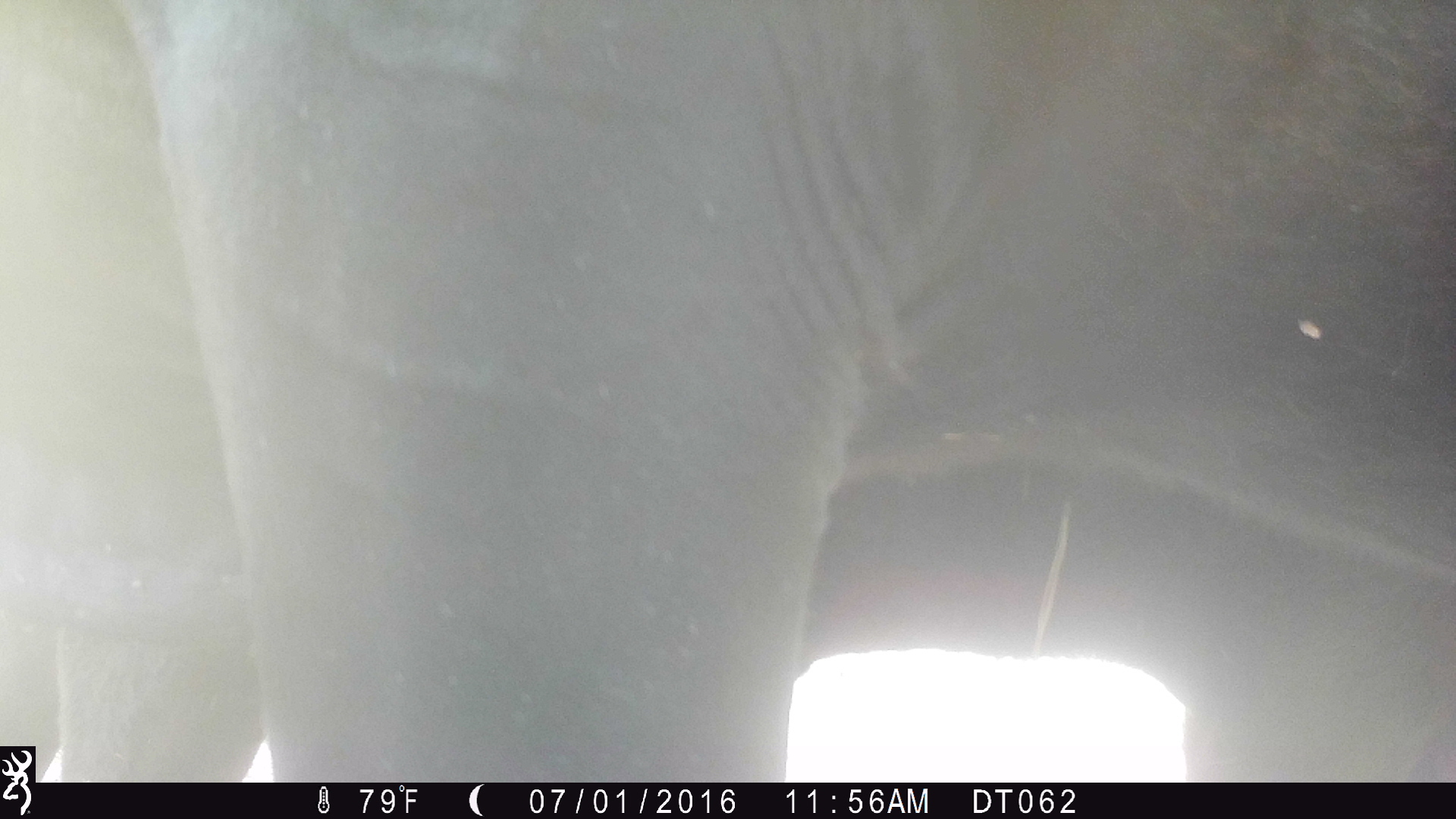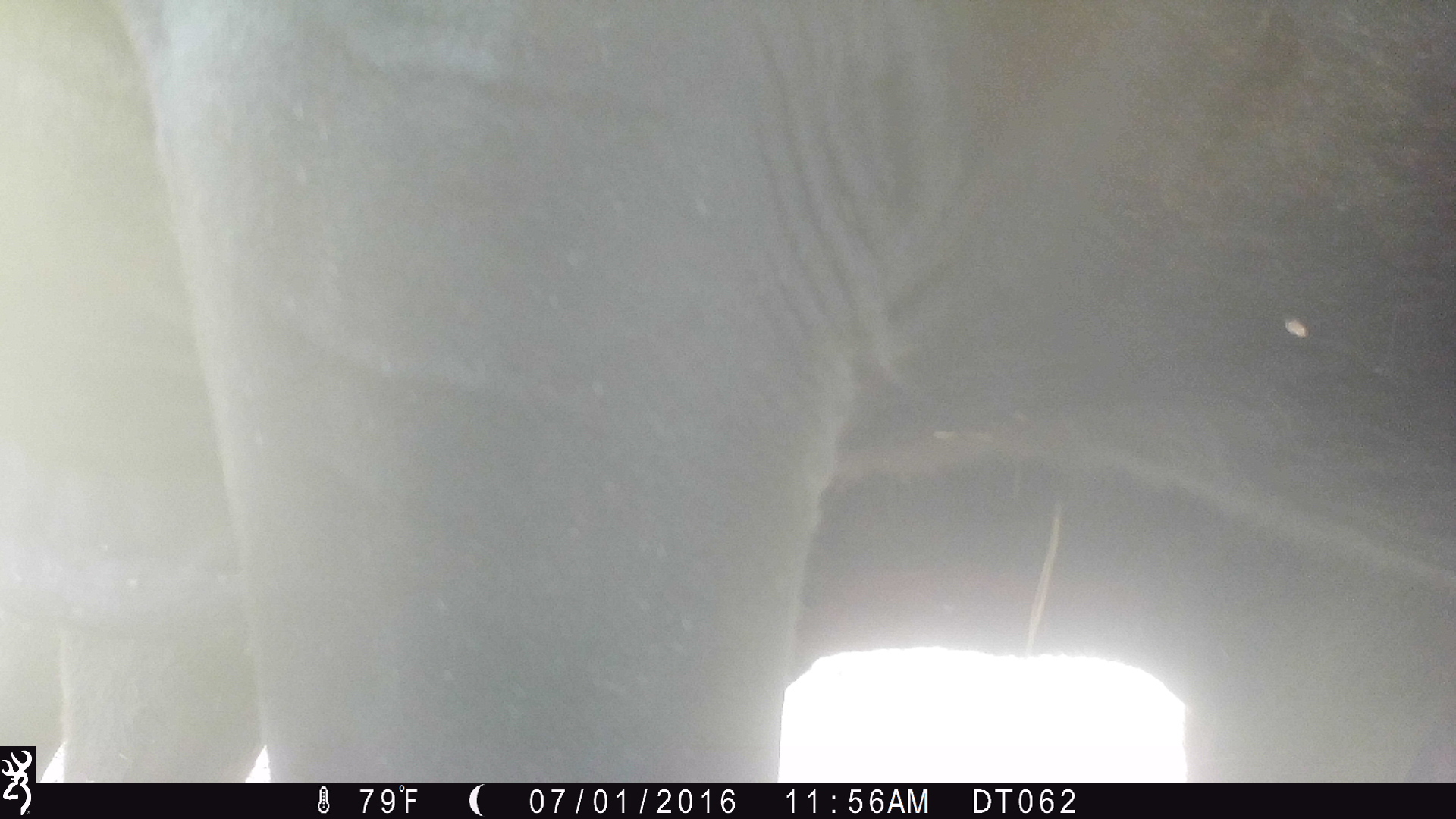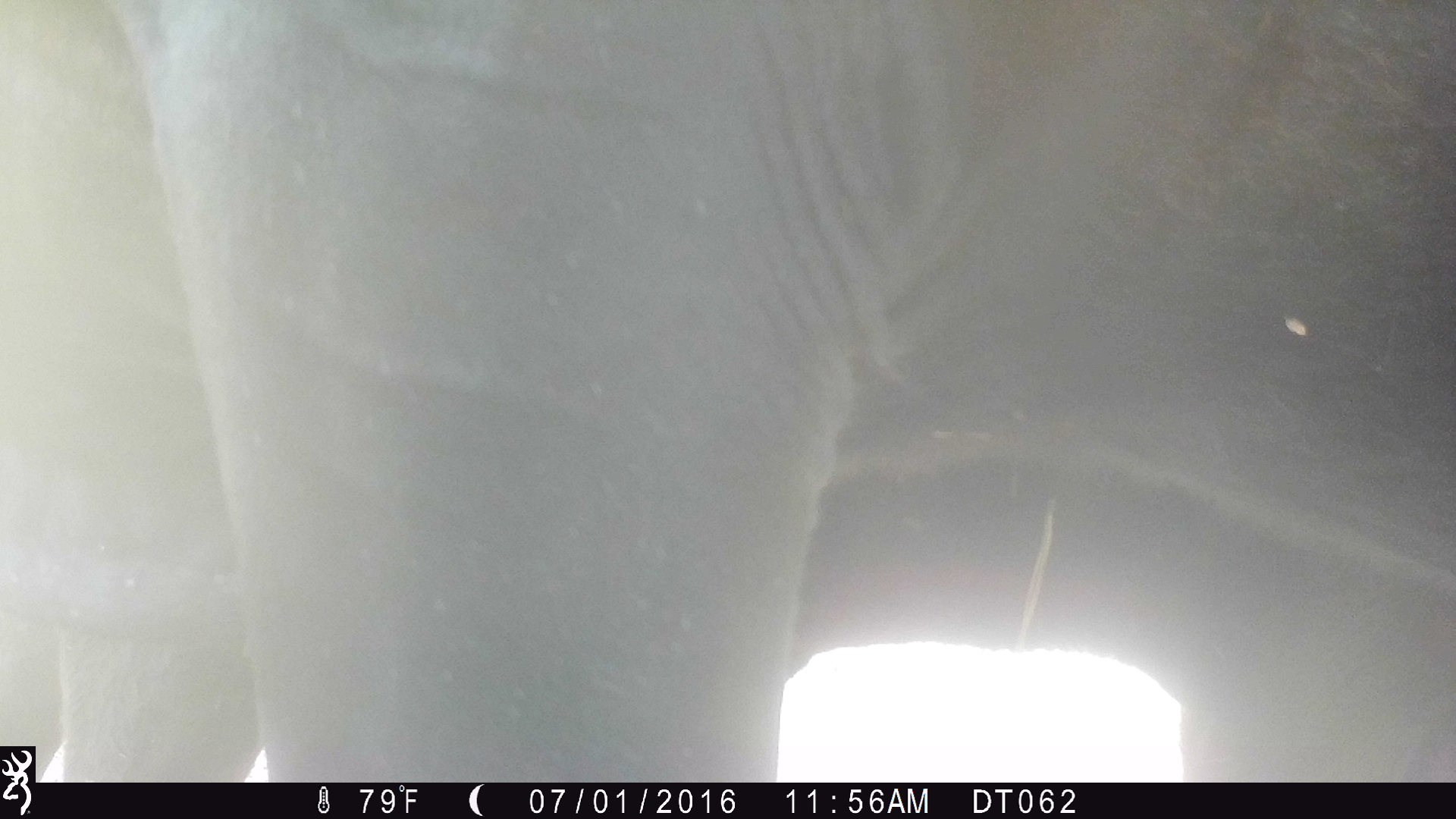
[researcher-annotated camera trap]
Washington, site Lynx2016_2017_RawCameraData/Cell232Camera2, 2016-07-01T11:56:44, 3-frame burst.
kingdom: Animalia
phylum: Chordata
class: Mammalia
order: Artiodactyla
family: Bovidae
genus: Bos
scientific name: Bos taurus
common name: domestic cattle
Domestic cattle (Bos taurus). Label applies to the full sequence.